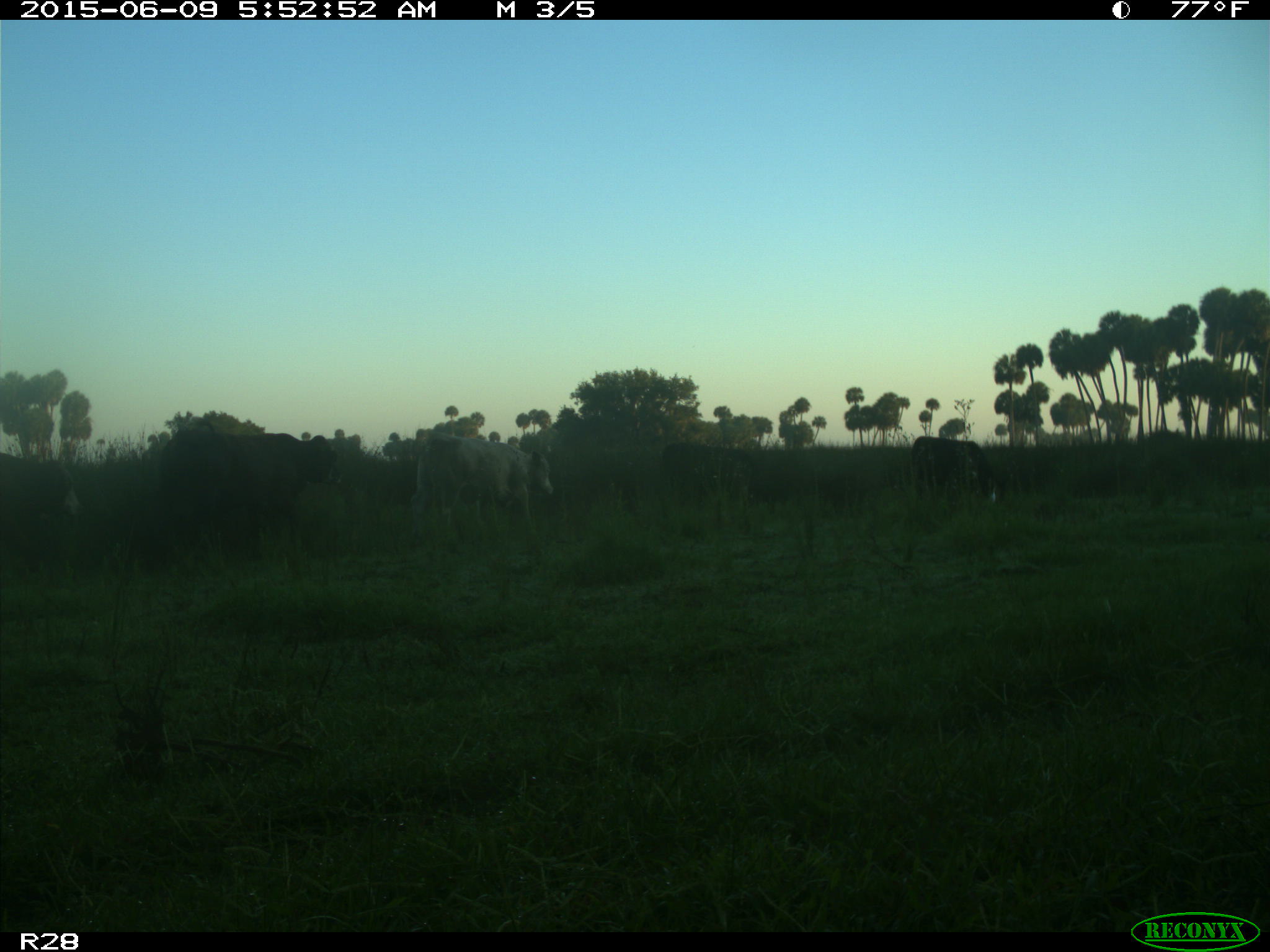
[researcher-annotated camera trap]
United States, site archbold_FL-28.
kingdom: Animalia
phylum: Chordata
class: Mammalia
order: Artiodactyla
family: Bovidae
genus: Bos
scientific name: Bos taurus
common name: domestic cow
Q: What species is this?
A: Bos taurus (domestic cow).